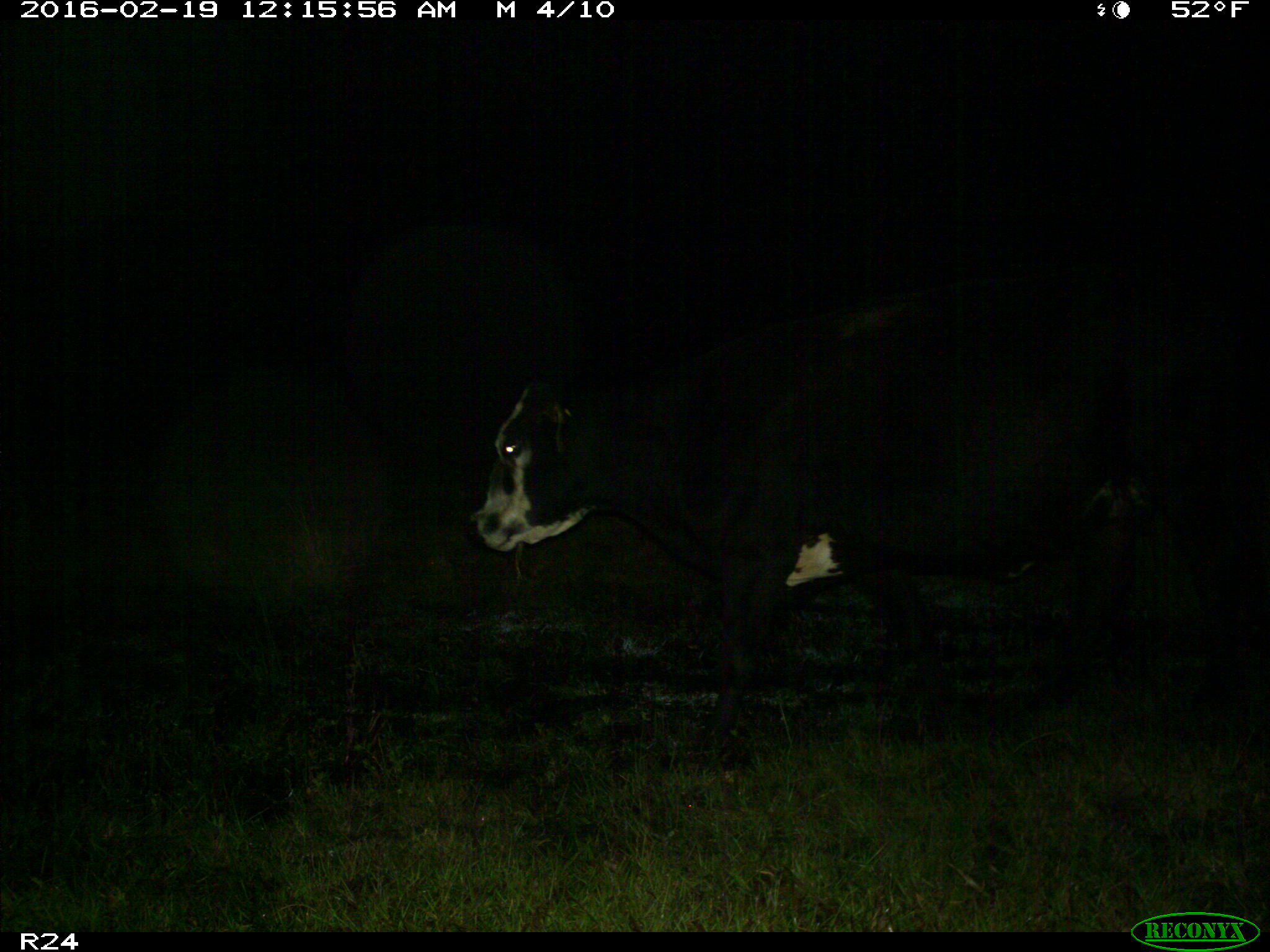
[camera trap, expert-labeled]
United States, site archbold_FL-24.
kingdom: Animalia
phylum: Chordata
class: Mammalia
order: Artiodactyla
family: Bovidae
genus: Bos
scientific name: Bos taurus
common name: domestic cow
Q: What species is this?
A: Bos taurus (domestic cow).